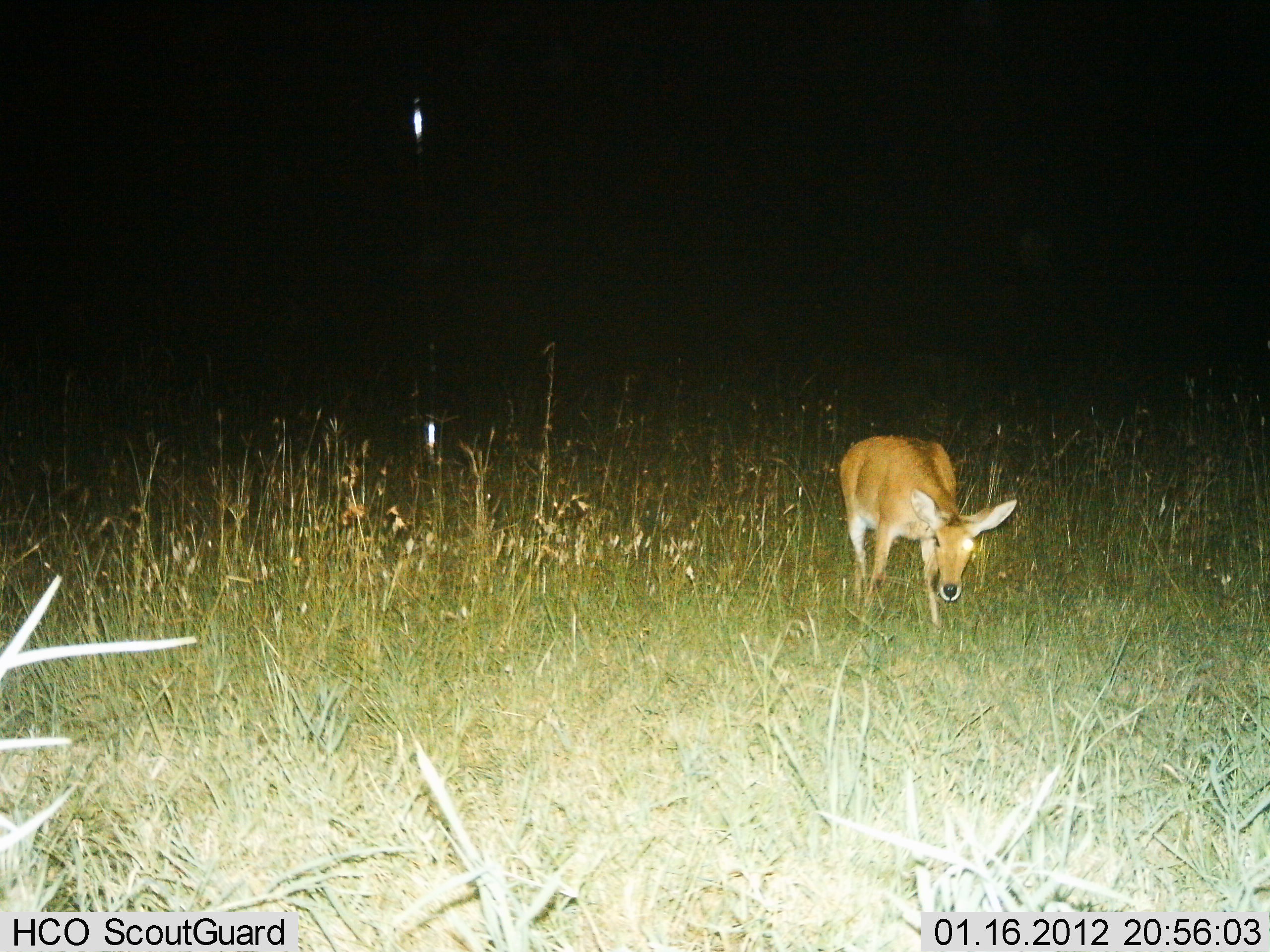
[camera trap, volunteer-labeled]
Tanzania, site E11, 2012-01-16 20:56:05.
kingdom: Animalia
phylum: Chordata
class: Mammalia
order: Artiodactyla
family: Bovidae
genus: Redunca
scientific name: Redunca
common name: reedbuck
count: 1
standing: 67%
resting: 0%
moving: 20%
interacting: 0%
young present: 0%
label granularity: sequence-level